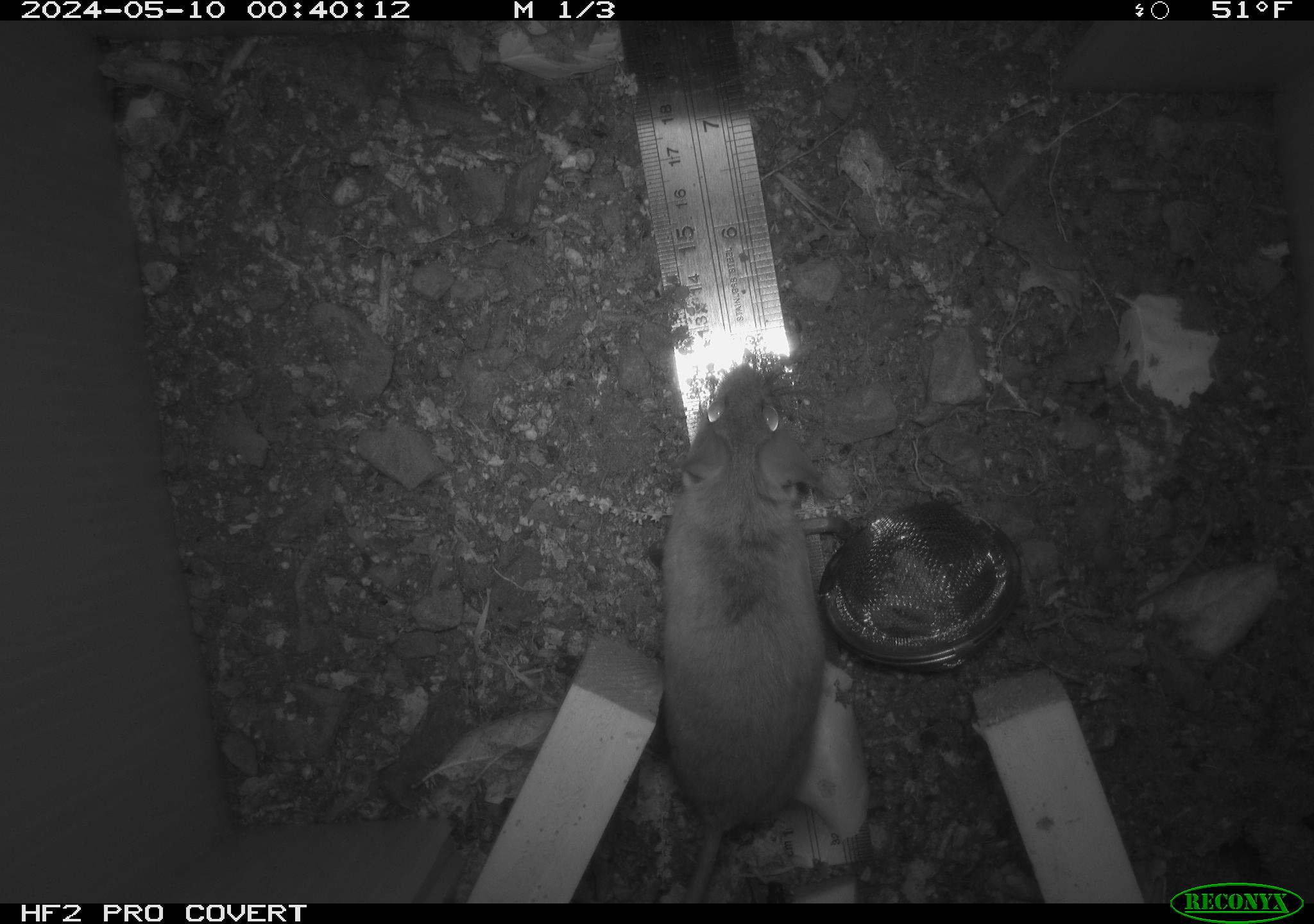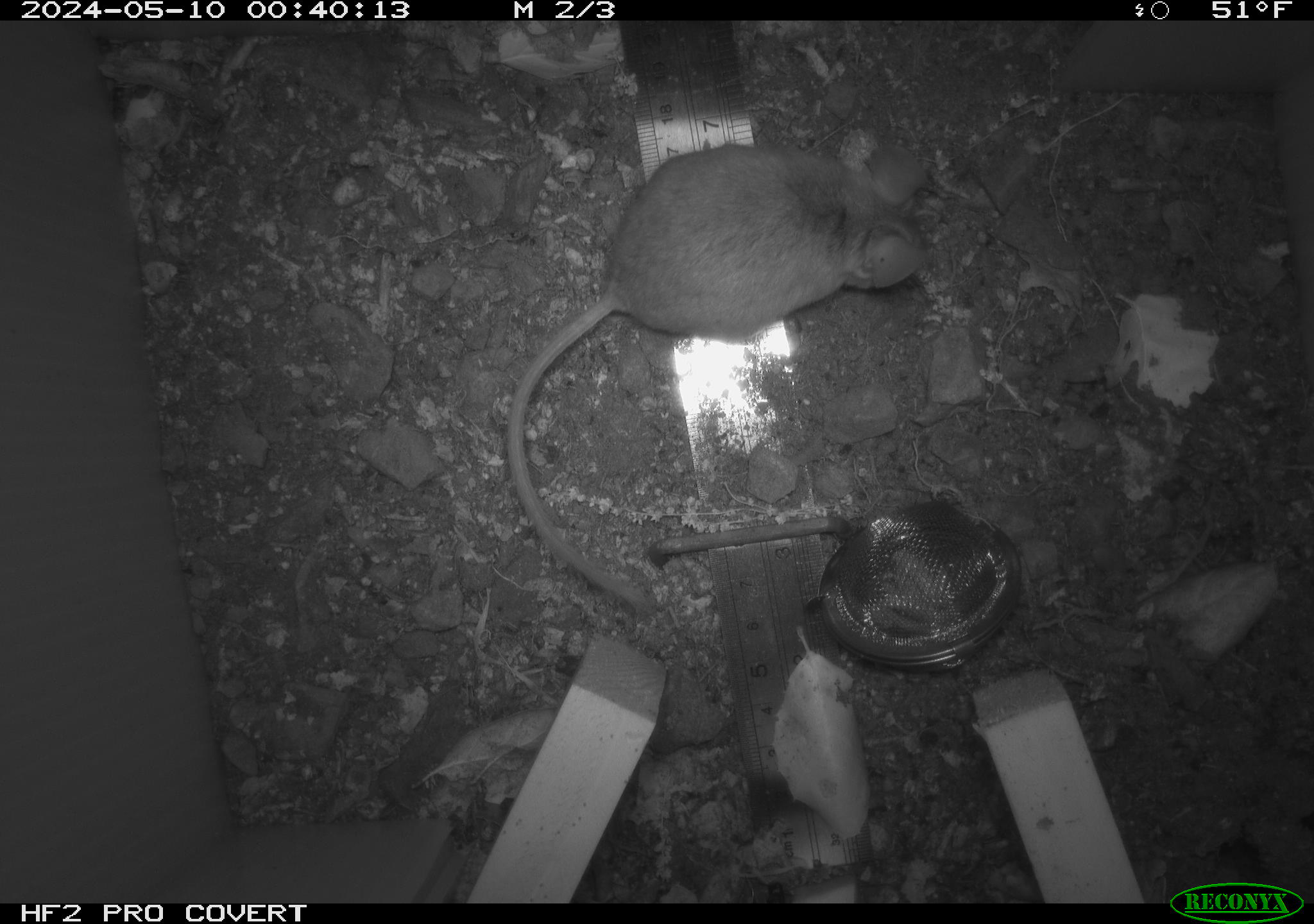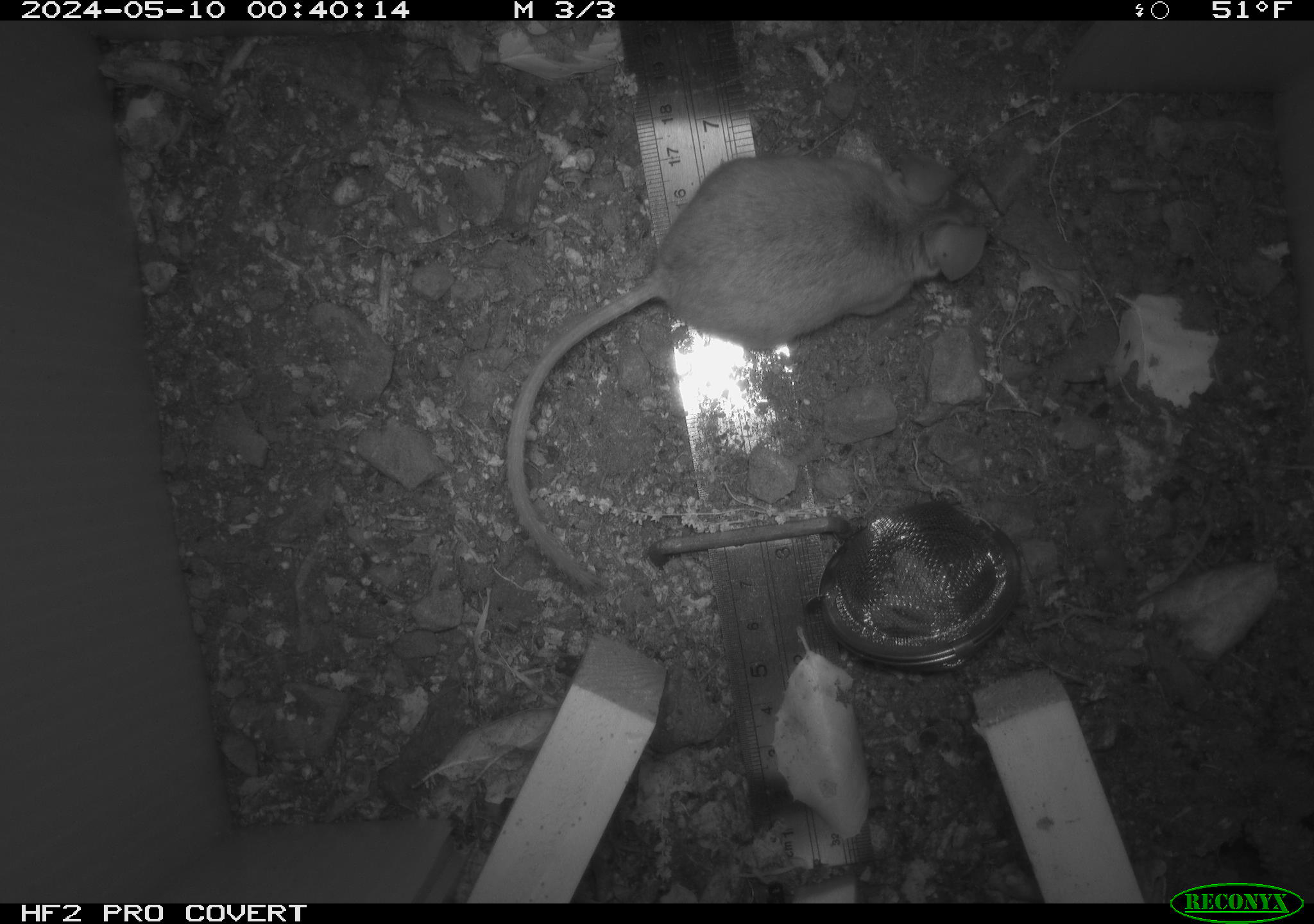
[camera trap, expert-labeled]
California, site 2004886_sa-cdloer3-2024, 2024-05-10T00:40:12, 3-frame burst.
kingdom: Animalia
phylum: Chordata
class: Mammalia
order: Rodentia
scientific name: Rodentia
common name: mouse species